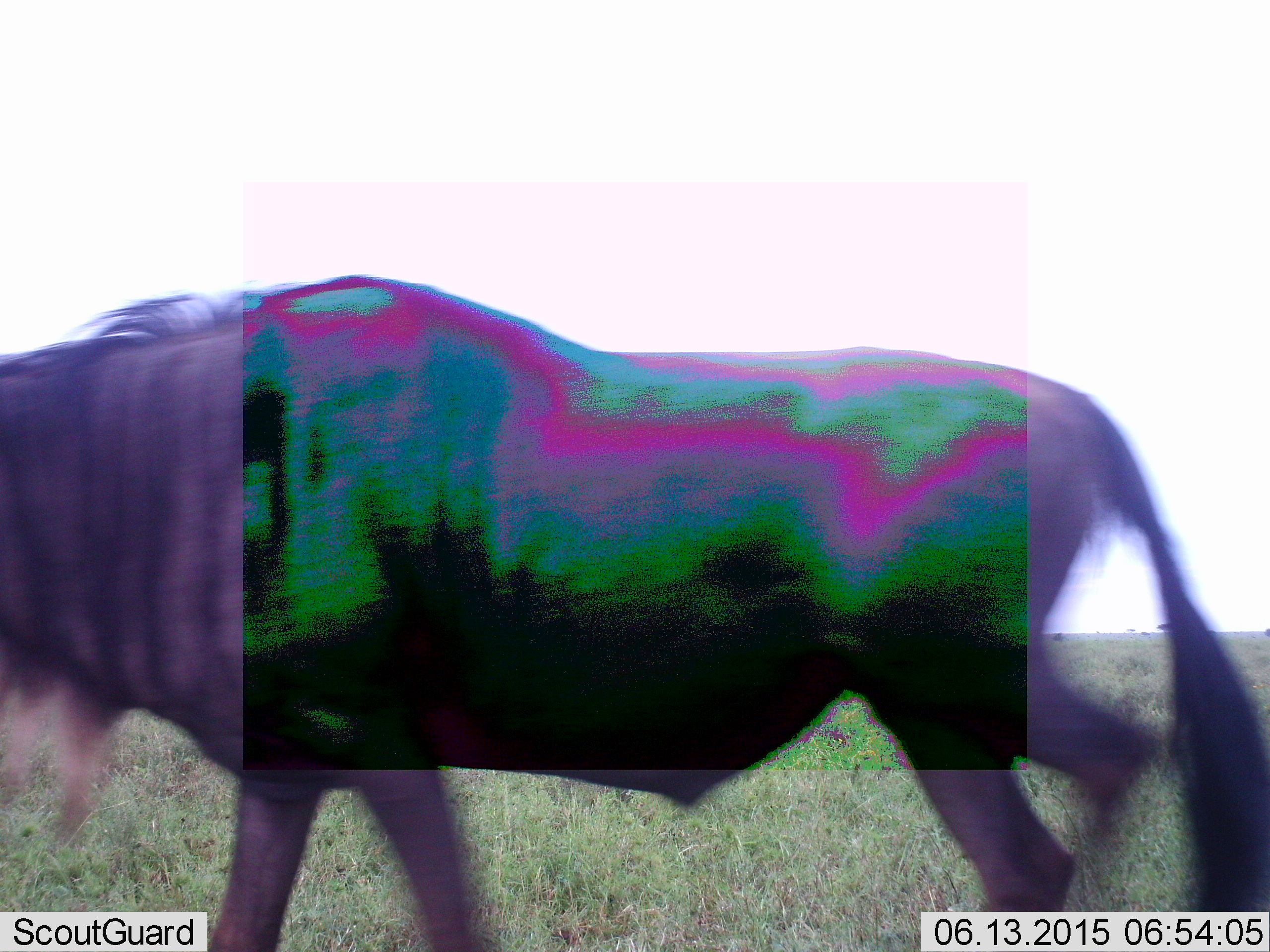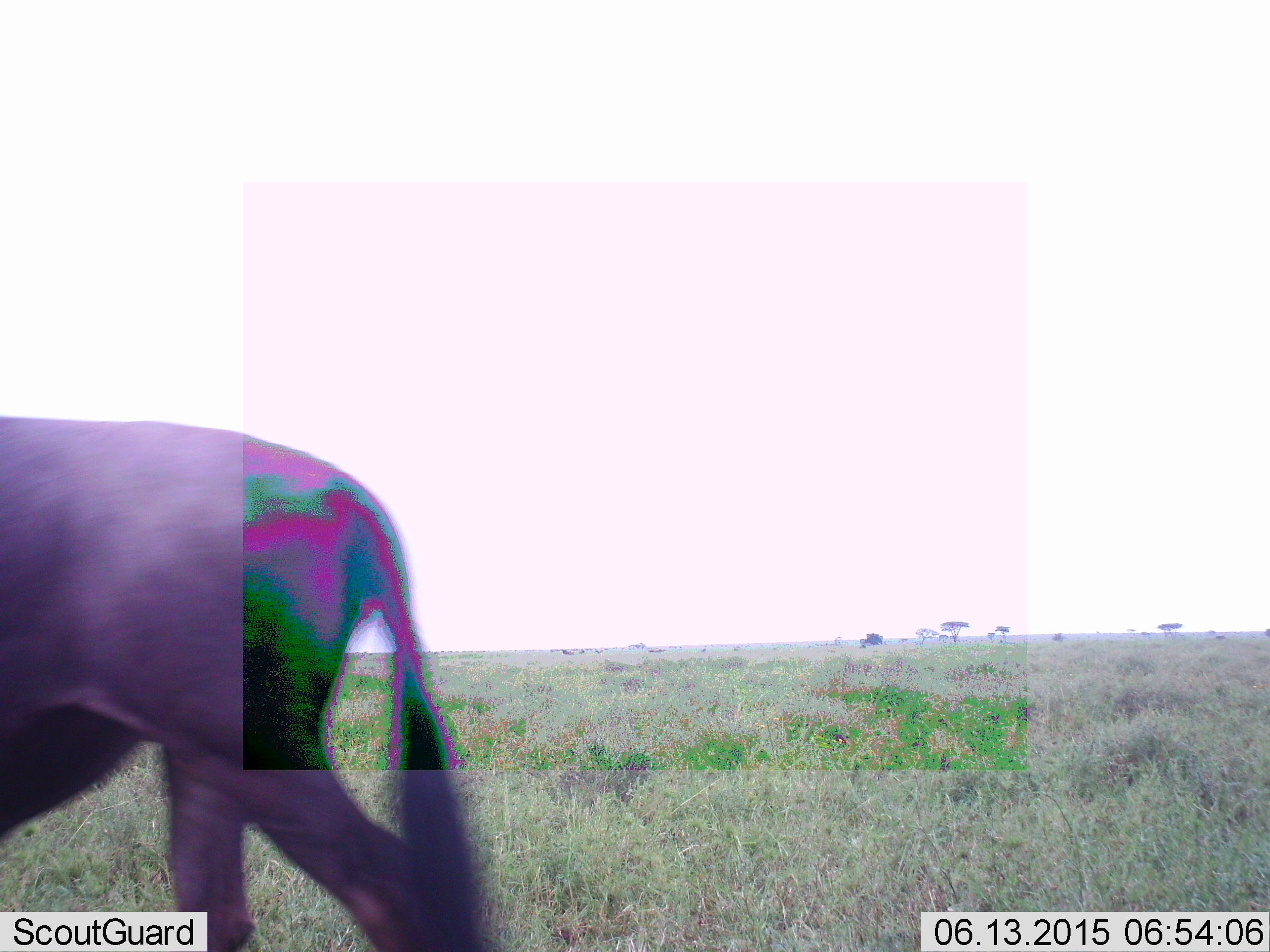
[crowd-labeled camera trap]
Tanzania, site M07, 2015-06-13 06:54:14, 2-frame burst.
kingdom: Animalia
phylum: Chordata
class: Mammalia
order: Artiodactyla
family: Bovidae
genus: Connochaetes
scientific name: Connochaetes taurinus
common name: blue wildebeest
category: wildebeest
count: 1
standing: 10%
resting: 0%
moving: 90%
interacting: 0%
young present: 0%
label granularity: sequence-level